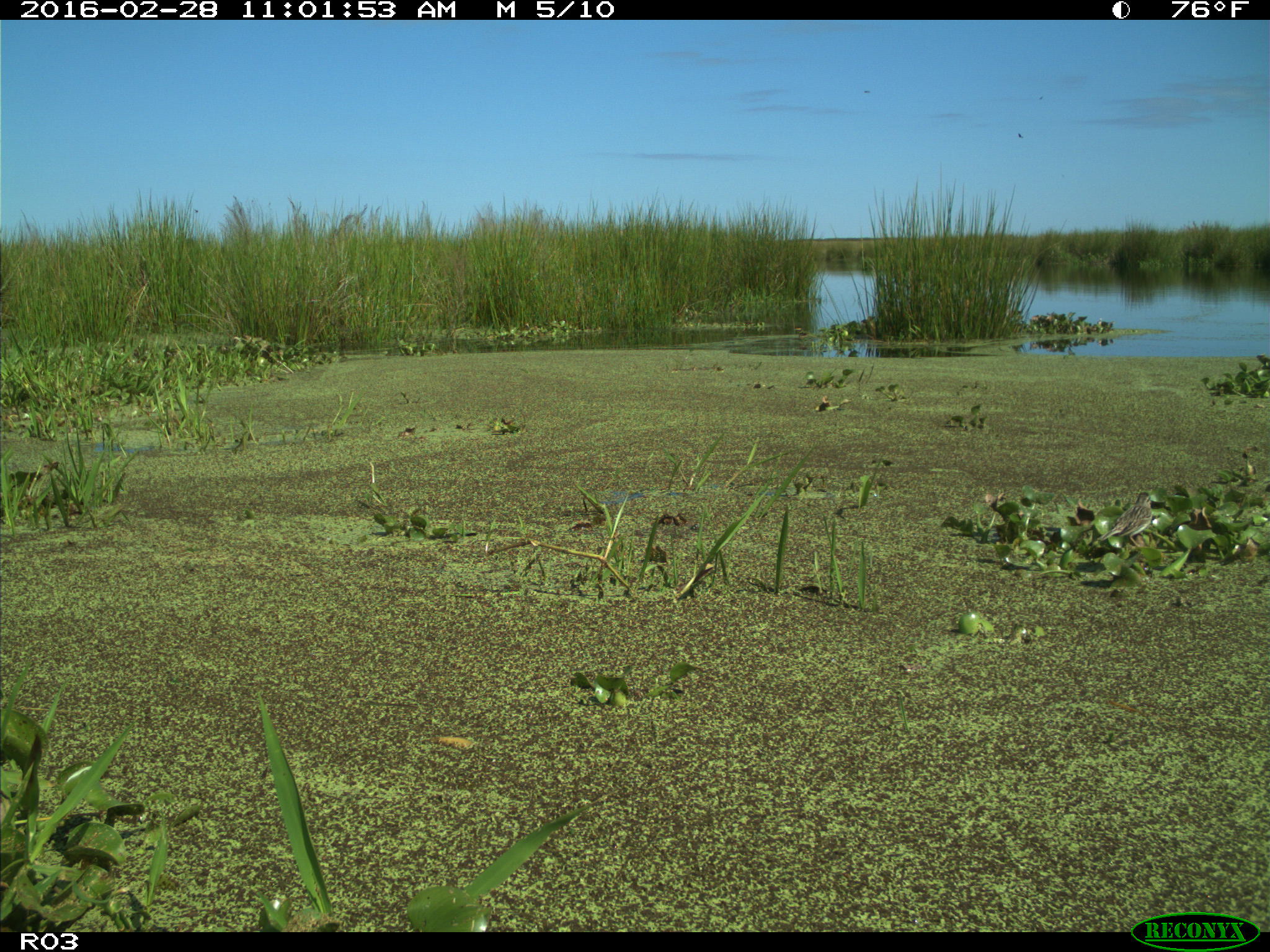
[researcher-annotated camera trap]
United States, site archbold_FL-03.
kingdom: Animalia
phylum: Chordata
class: Aves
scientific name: Aves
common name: birds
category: unidentified bird